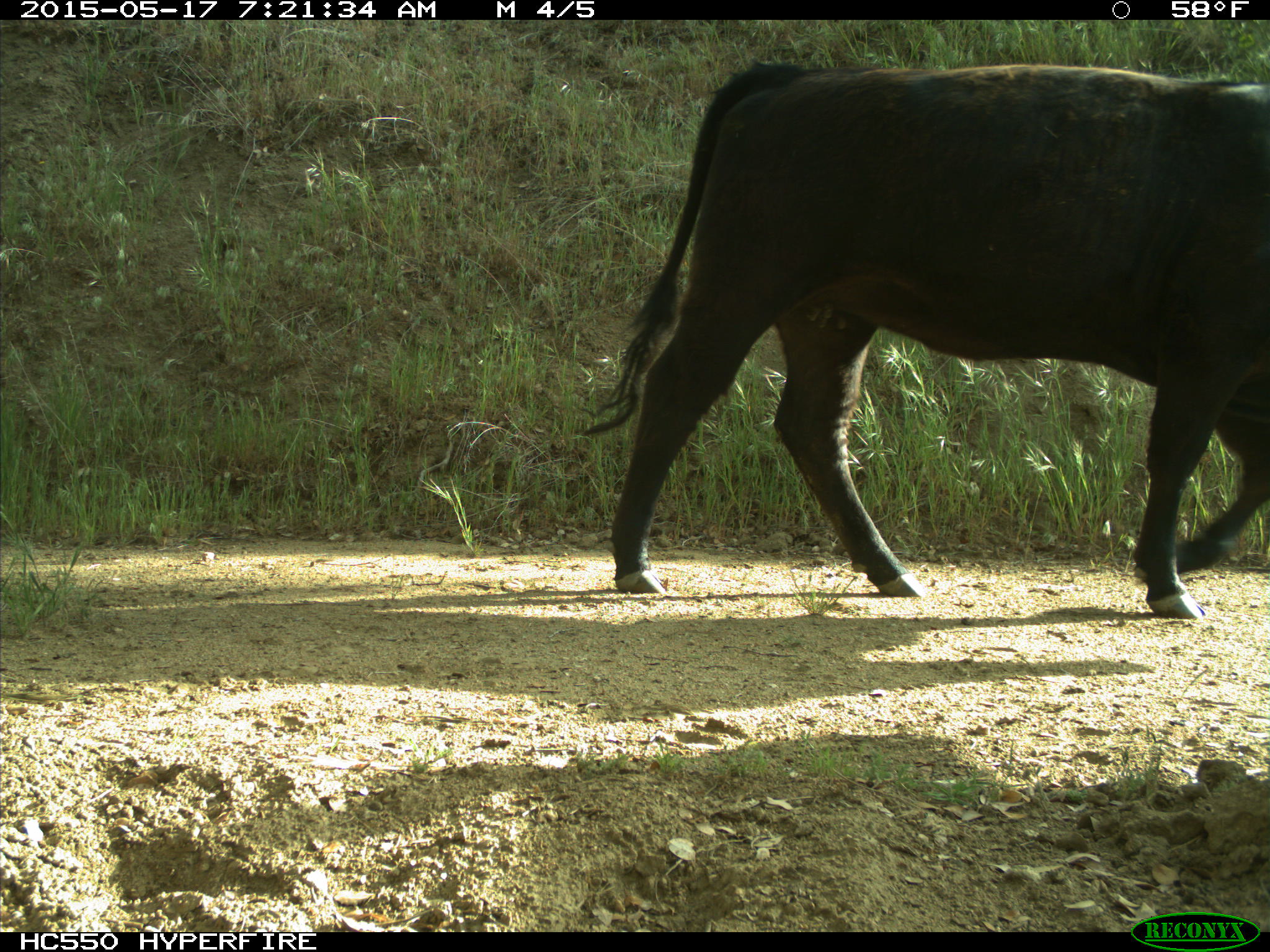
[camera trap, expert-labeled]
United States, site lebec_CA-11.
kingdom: Animalia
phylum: Chordata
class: Mammalia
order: Artiodactyla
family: Bovidae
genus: Bos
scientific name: Bos taurus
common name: domestic cow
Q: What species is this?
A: Bos taurus (domestic cow).